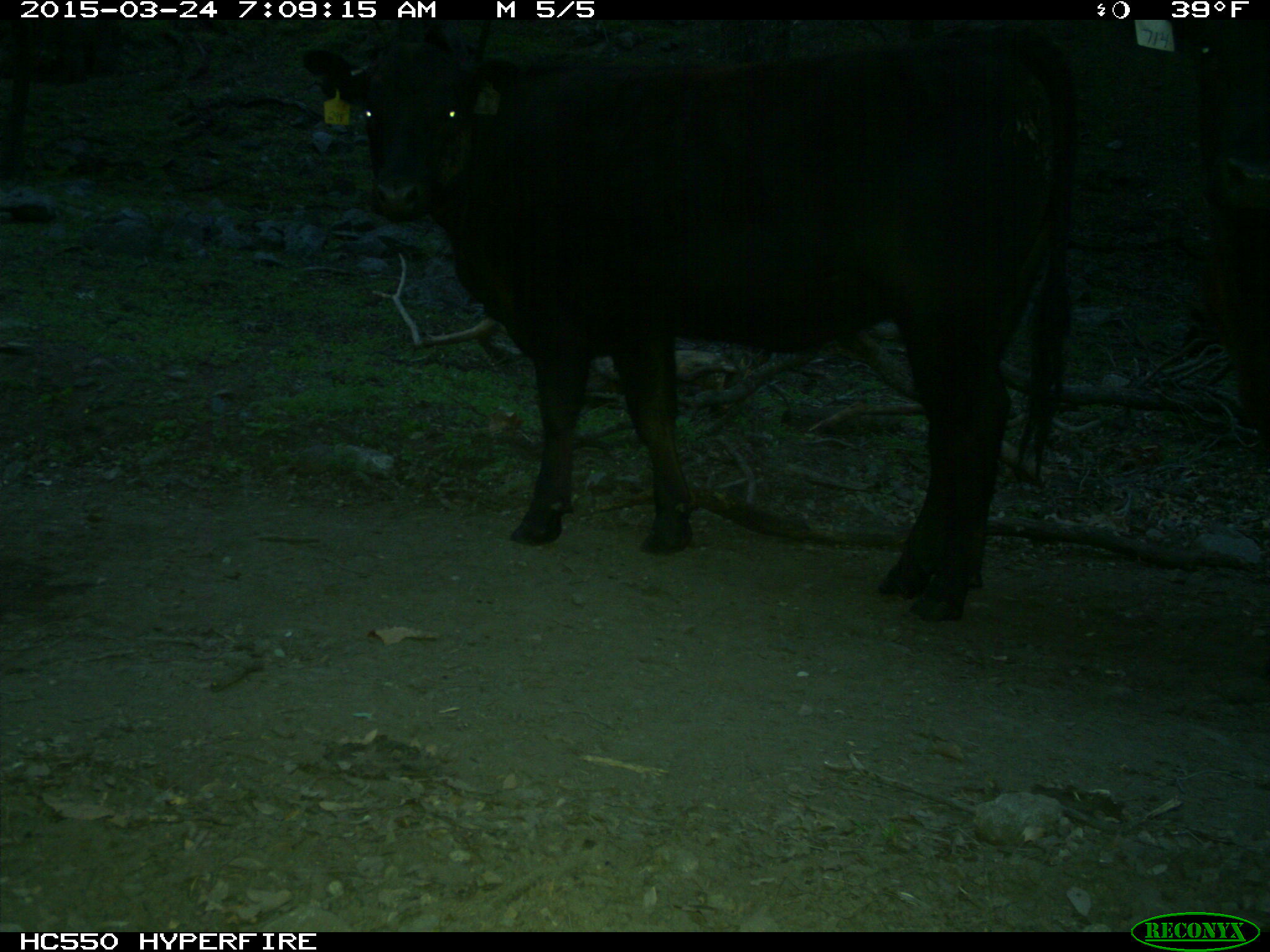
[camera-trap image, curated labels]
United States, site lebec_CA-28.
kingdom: Animalia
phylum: Chordata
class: Mammalia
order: Artiodactyla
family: Bovidae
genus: Bos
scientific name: Bos taurus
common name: domestic cow